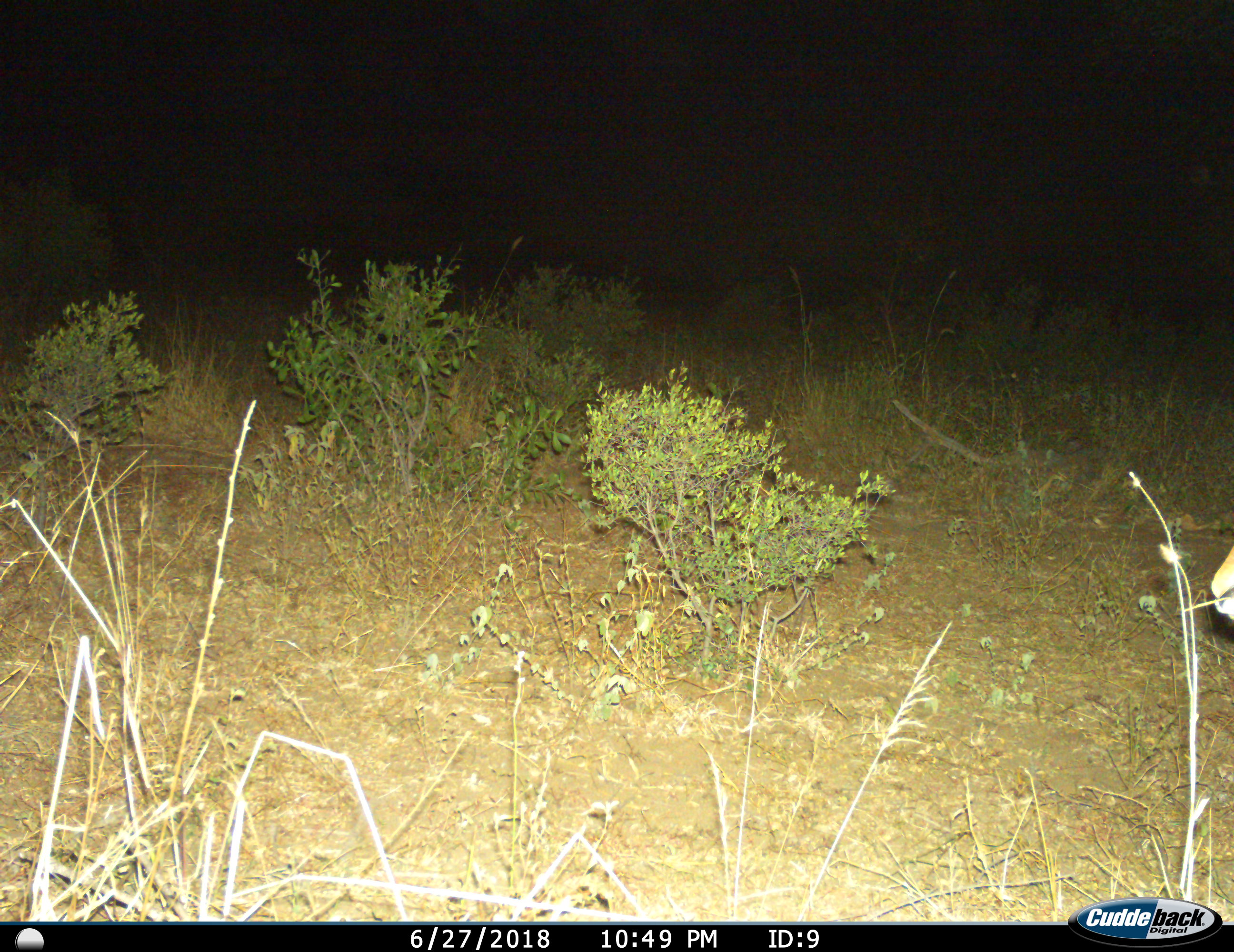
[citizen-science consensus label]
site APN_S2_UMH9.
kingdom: Animalia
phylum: Chordata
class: Mammalia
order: Artiodactyla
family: Bovidae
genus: Aepyceros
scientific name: Aepyceros melampus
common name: impala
Impala (Aepyceros melampus), count 1. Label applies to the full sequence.